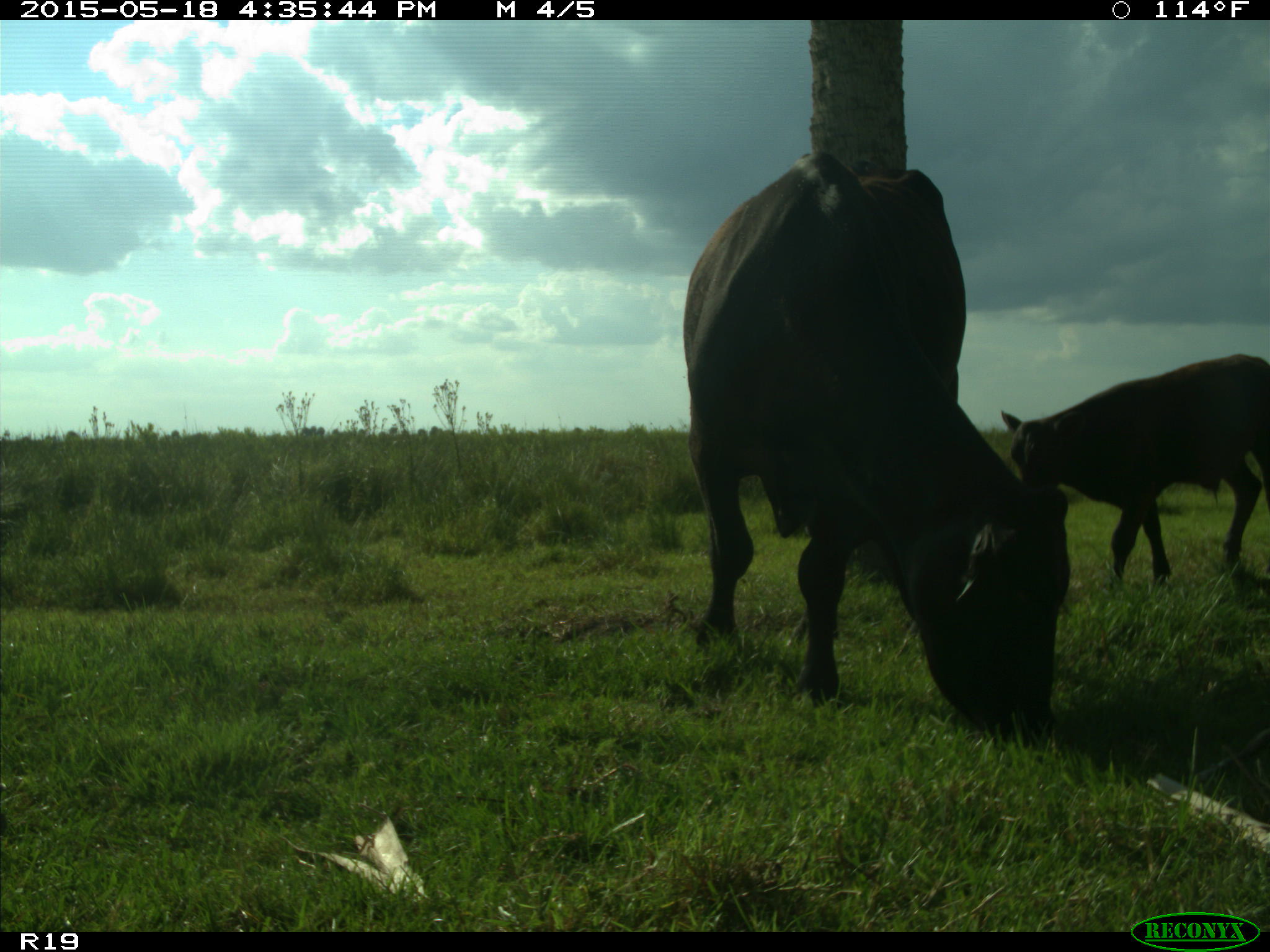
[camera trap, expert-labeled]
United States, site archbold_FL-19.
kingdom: Animalia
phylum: Chordata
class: Mammalia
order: Artiodactyla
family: Bovidae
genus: Bos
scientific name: Bos taurus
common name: domestic cow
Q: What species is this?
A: Bos taurus (domestic cow).